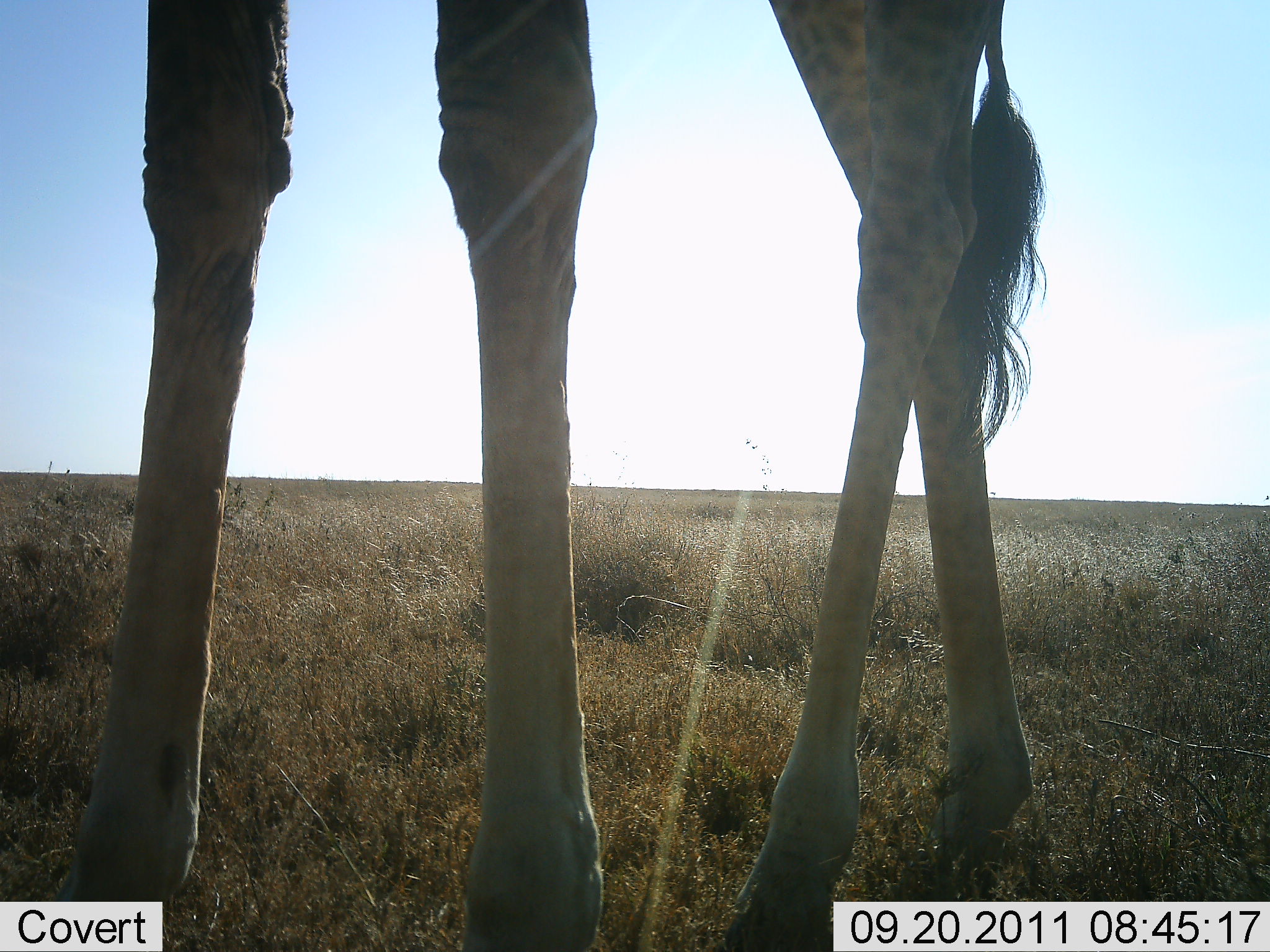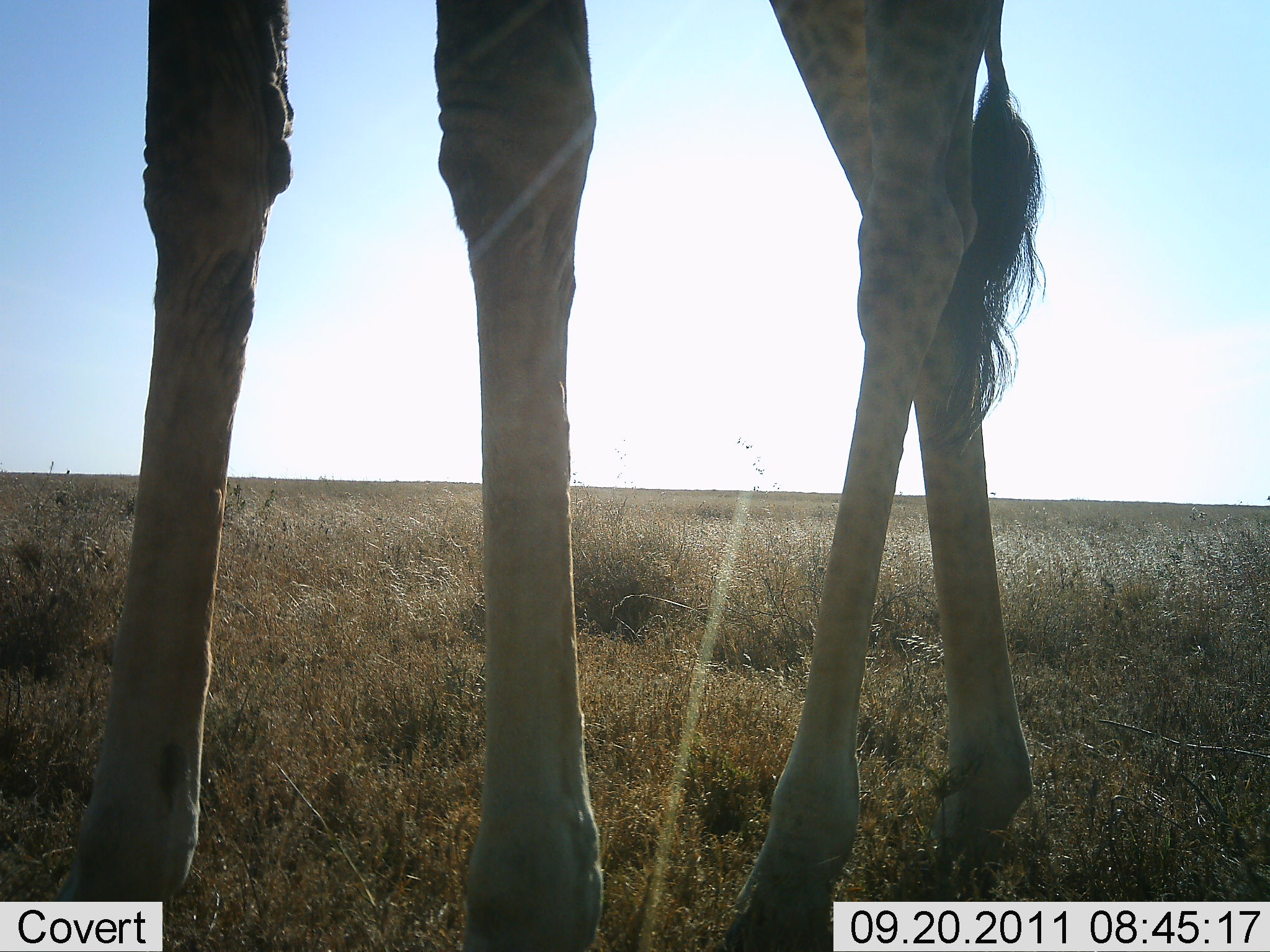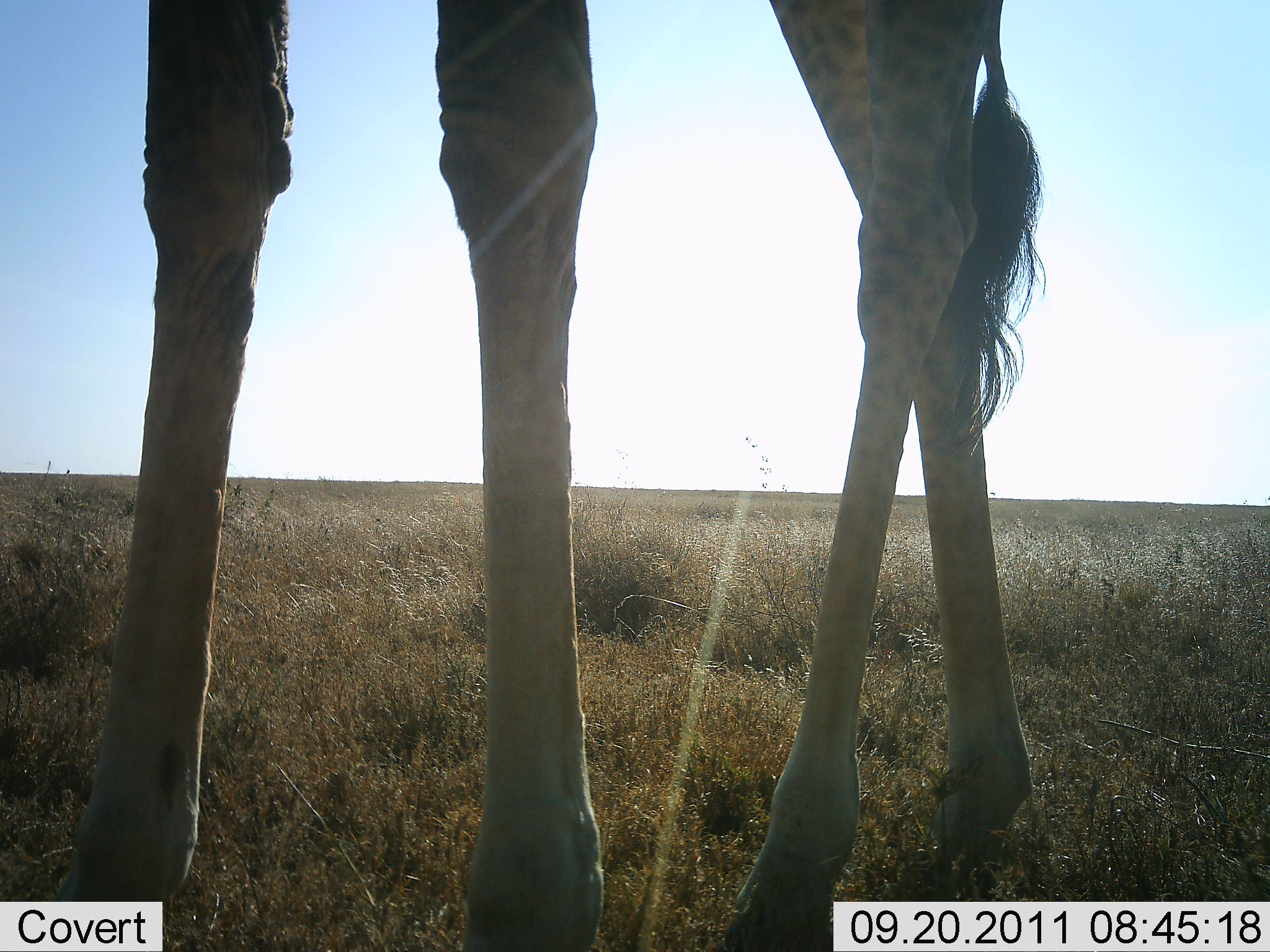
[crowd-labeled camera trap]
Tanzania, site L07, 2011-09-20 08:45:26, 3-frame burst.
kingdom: Animalia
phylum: Chordata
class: Mammalia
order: Artiodactyla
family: Giraffidae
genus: Giraffa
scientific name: Giraffa camelopardalis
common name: giraffe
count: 1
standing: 100%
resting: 0%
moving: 0%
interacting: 0%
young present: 0%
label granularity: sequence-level